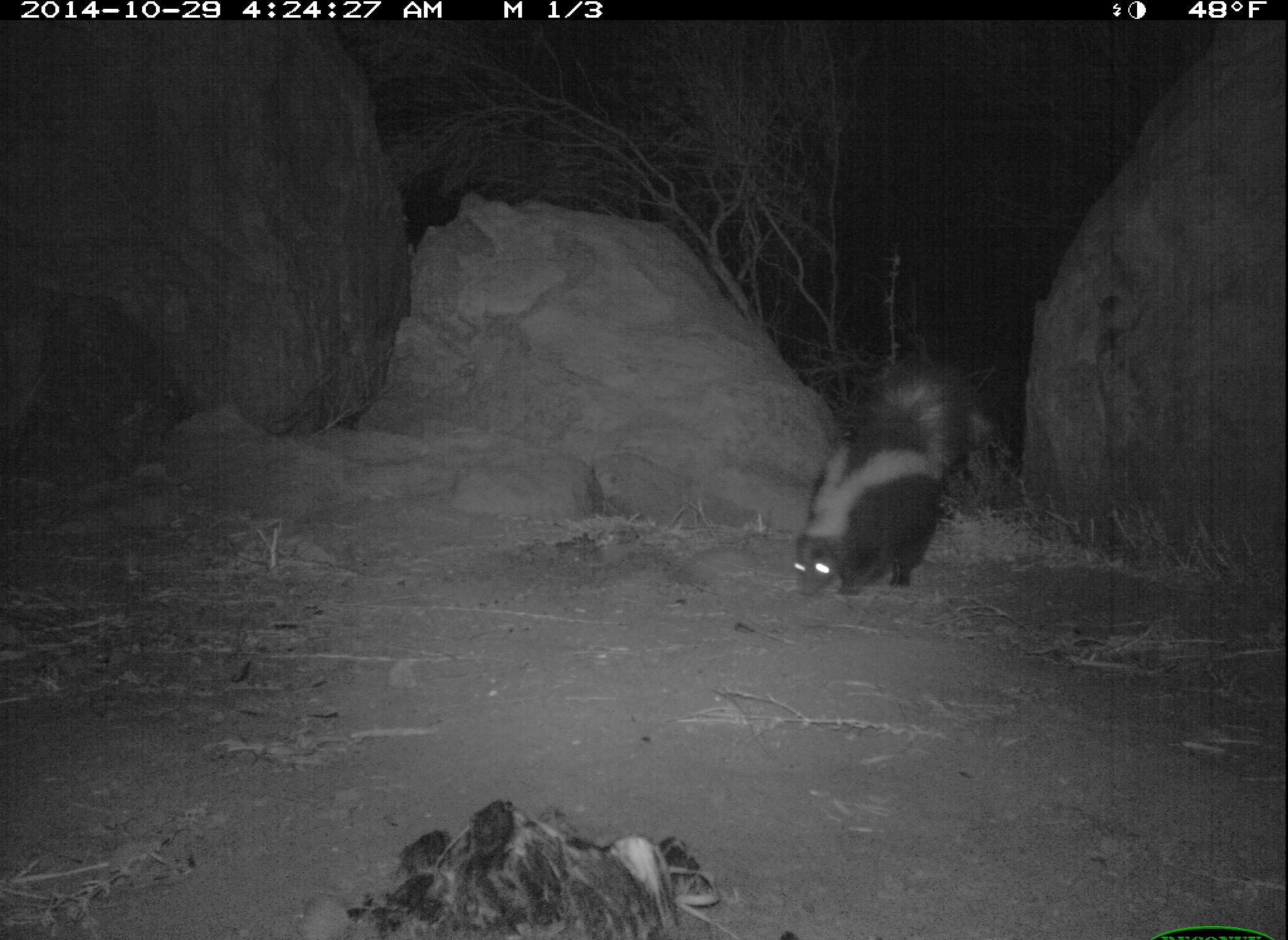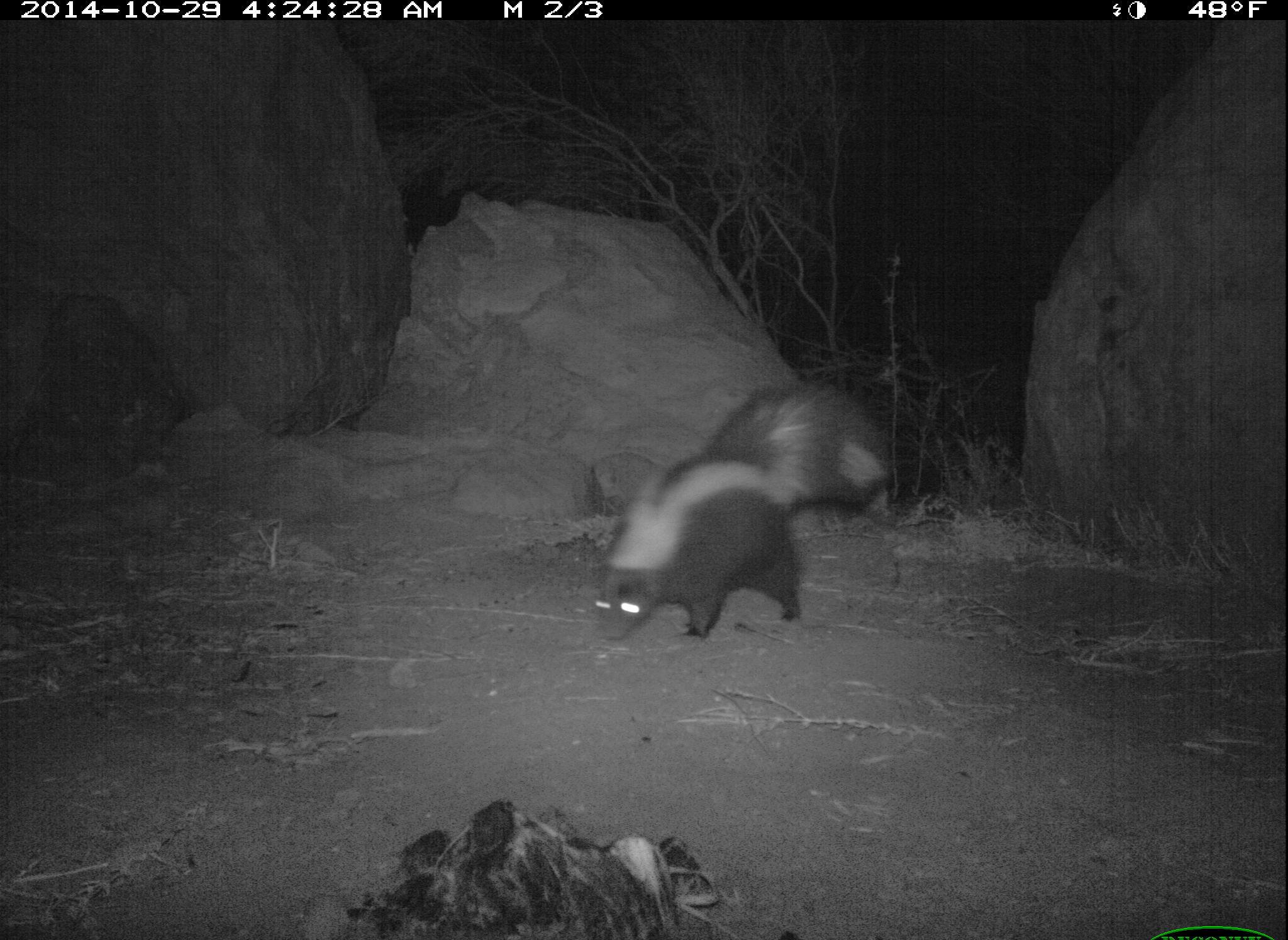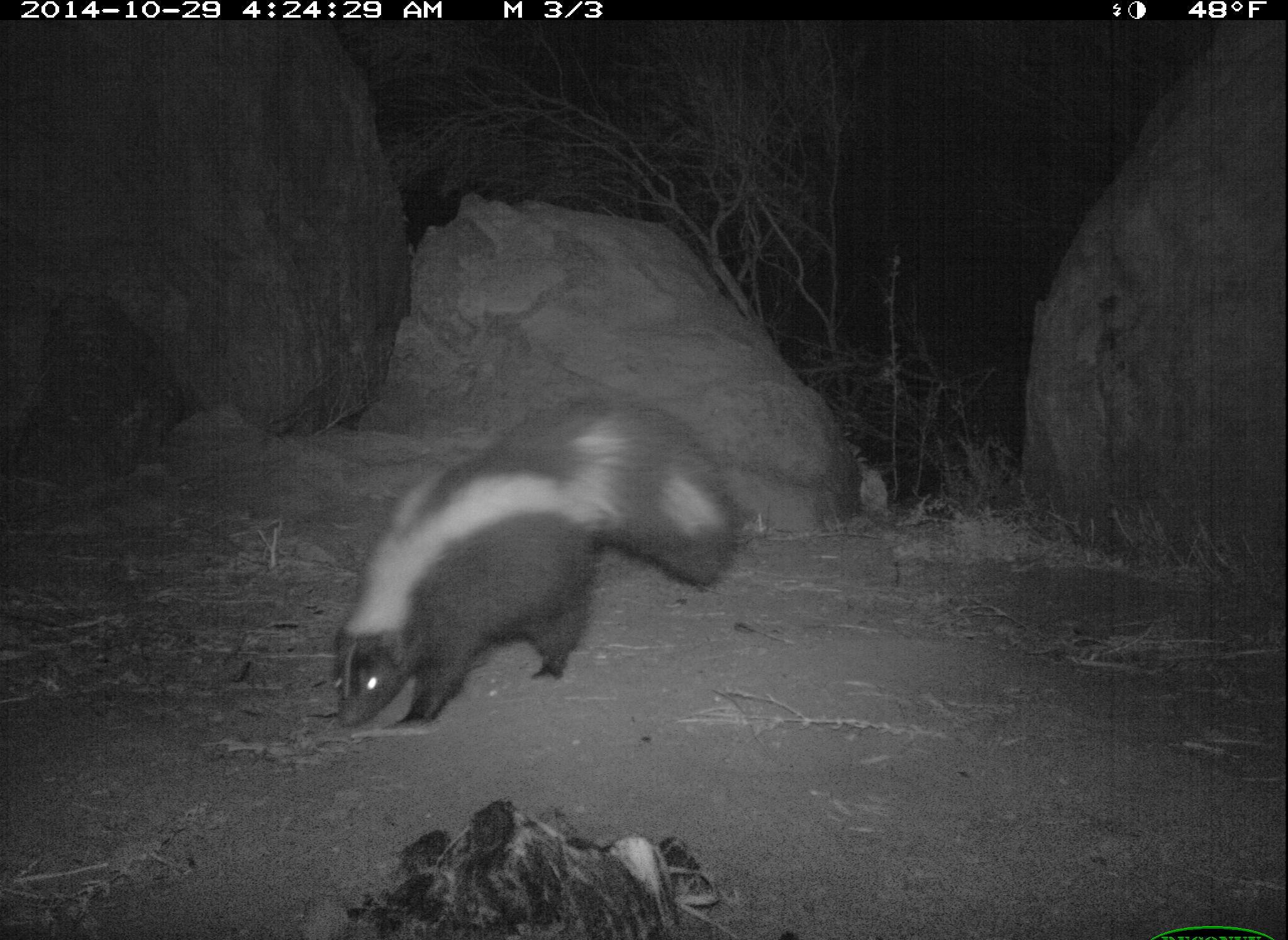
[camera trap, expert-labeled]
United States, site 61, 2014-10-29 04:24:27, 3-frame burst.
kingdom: Animalia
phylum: Chordata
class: Mammalia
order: Carnivora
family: Mephitidae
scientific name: Mephitidae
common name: skunk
Skunk (Mephitidae).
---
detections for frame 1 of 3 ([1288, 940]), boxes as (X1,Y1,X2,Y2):
skunk: (774,353,966,612)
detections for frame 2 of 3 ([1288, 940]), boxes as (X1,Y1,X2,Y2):
skunk: (580,374,890,649)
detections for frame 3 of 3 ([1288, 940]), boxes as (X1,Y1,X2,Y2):
skunk: (328,388,744,726)